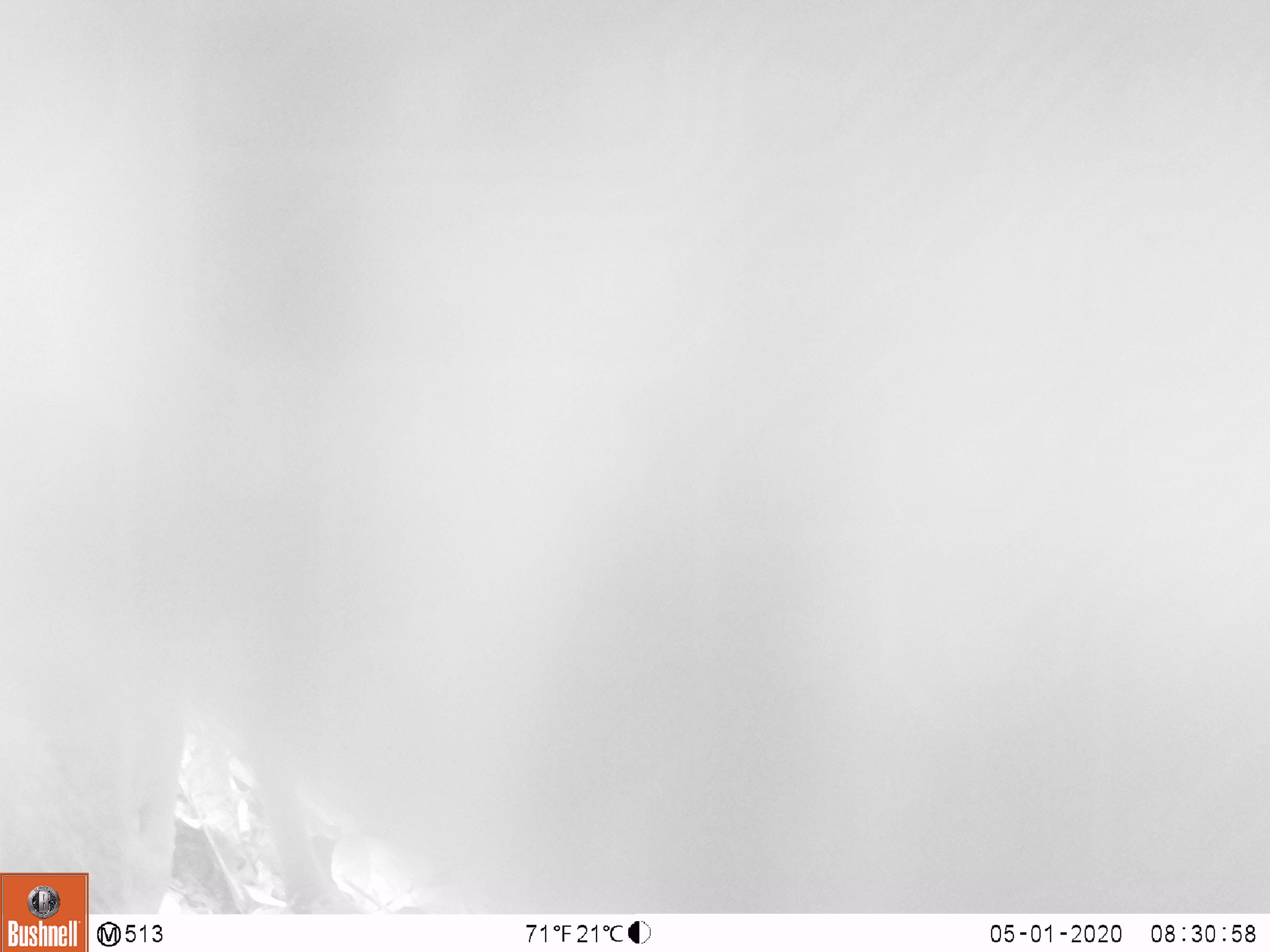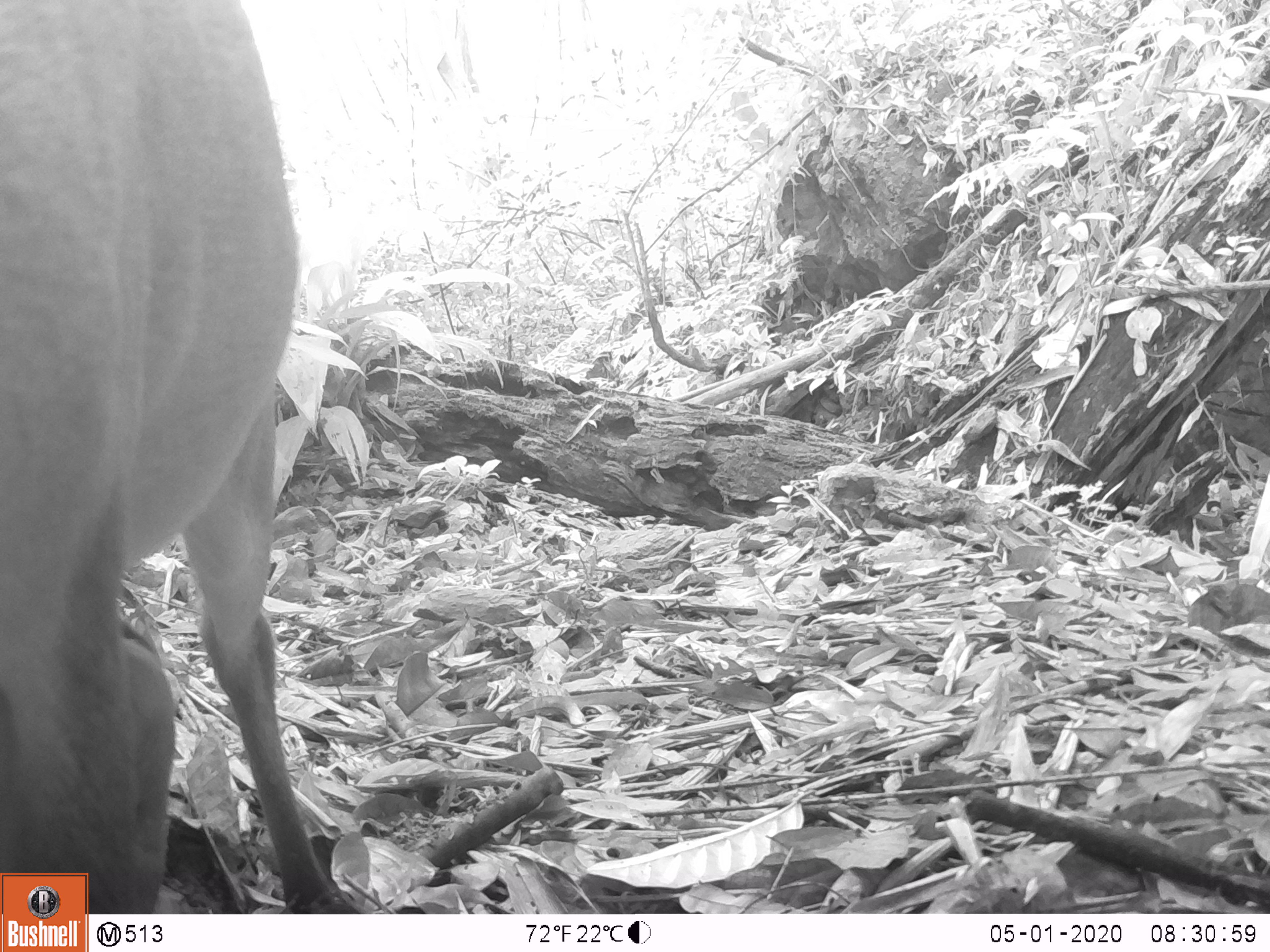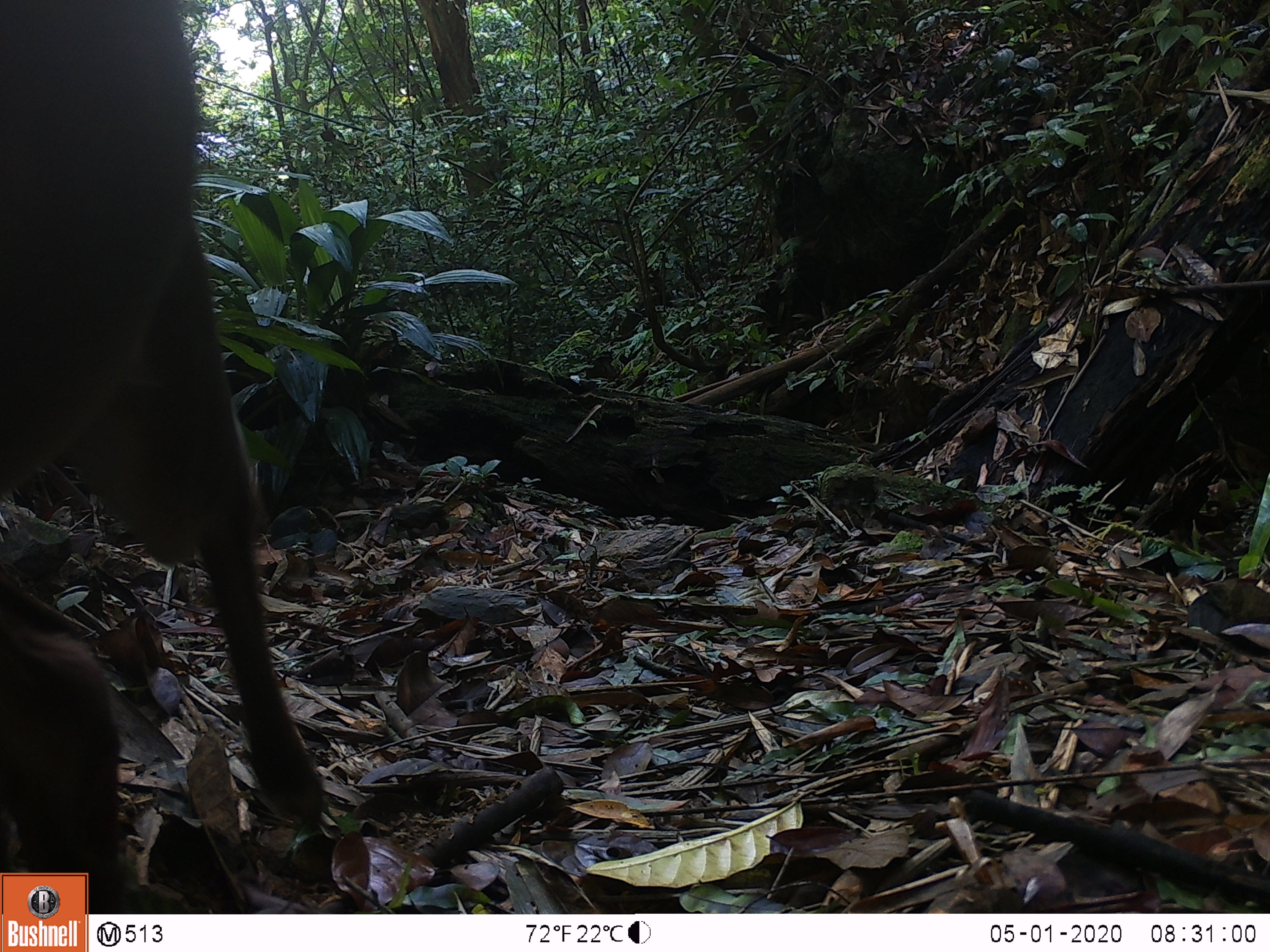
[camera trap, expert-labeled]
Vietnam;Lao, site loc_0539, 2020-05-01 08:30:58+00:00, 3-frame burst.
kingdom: Animalia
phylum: Chordata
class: Mammalia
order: Artiodactyla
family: Cervidae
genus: Muntiacus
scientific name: Muntiacus vuquangensis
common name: large-antlered muntjac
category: large antlered muntjac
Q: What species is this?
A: Large antlered muntjac (large-antlered muntjac) (Muntiacus vuquangensis).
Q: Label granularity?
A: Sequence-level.